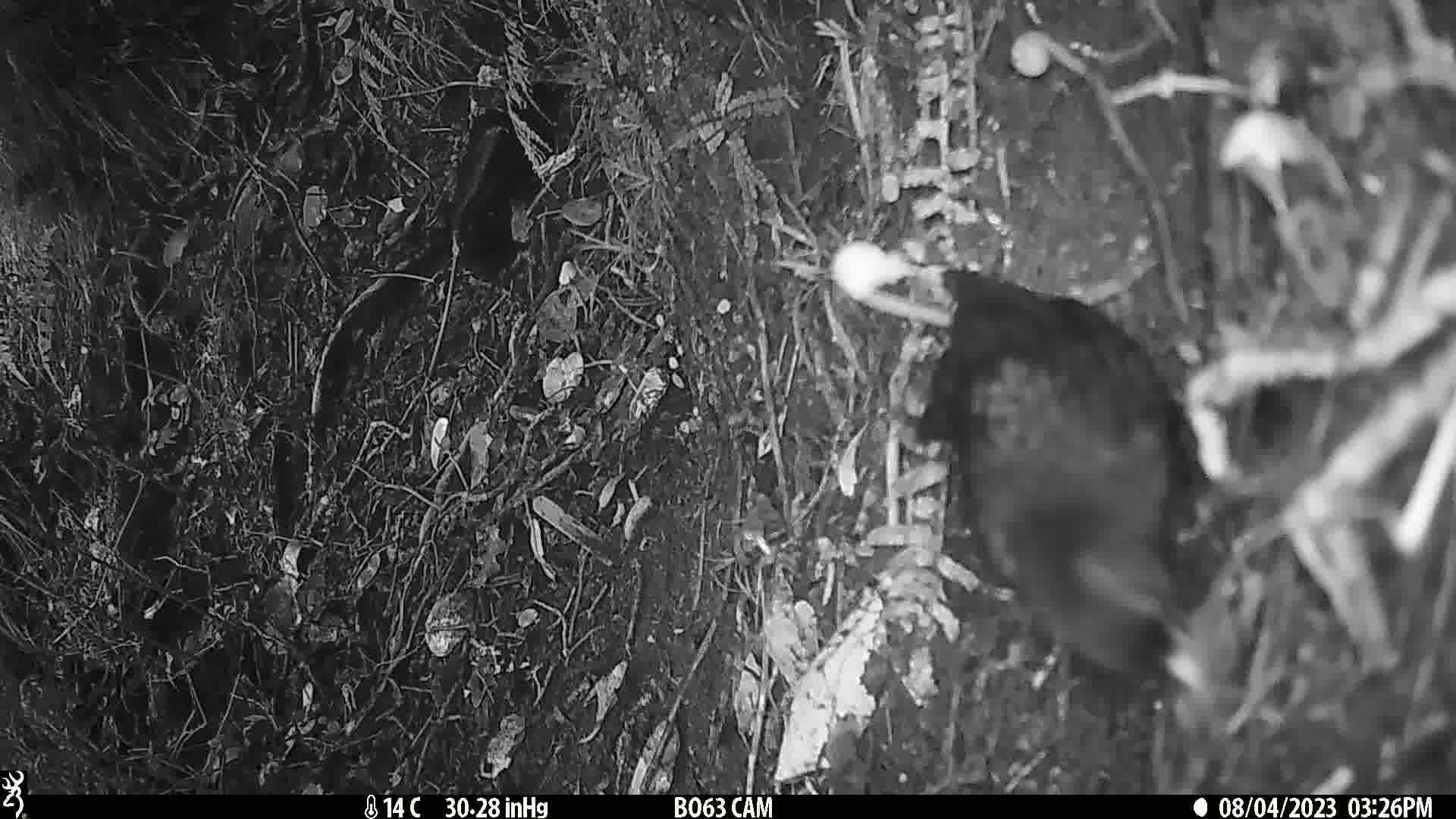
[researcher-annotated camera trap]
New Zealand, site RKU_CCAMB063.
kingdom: Animalia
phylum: Chordata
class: Aves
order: Passeriformes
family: Turdidae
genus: Turdus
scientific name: Turdus merula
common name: eurasian blackbird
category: blackbird